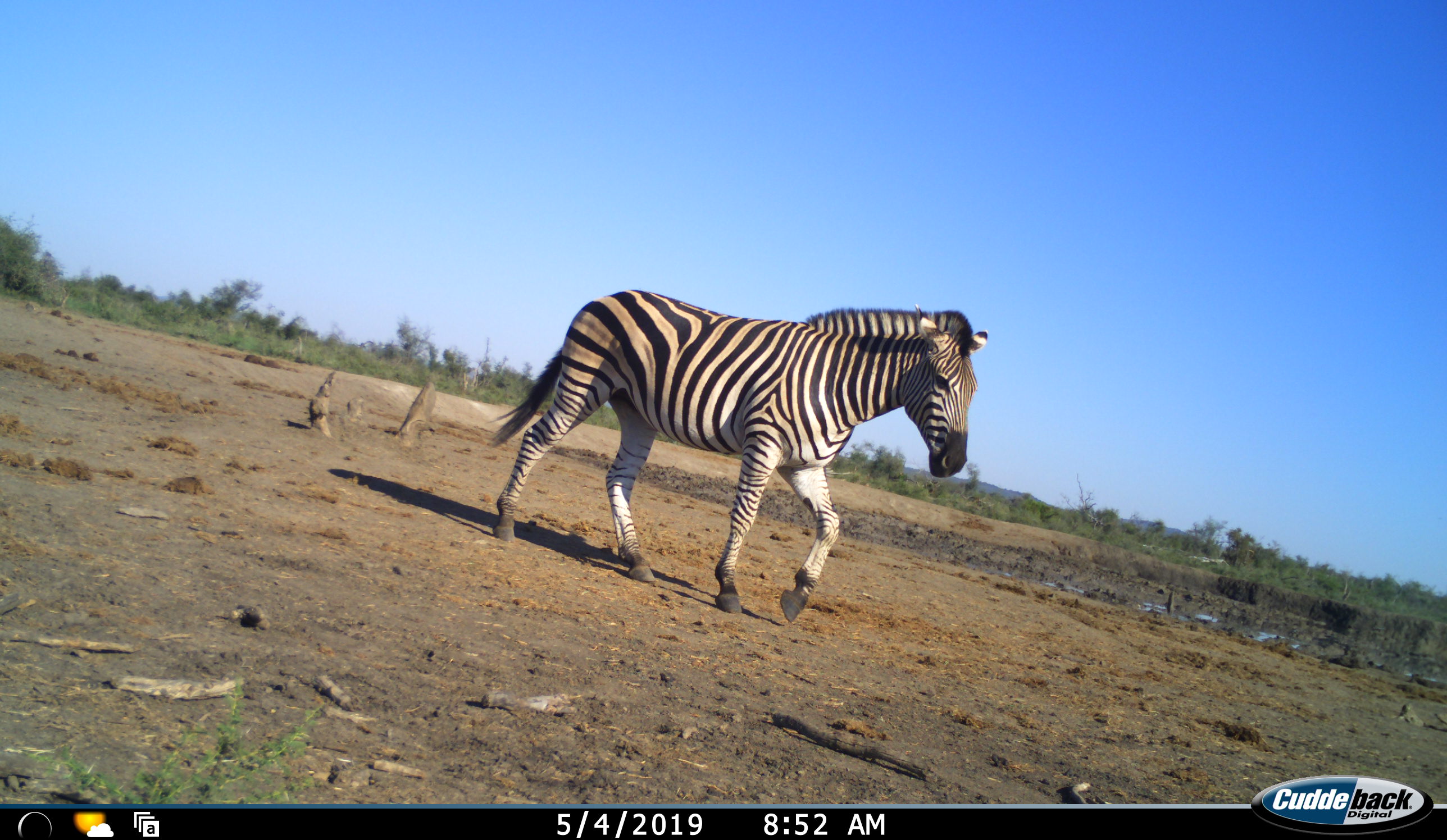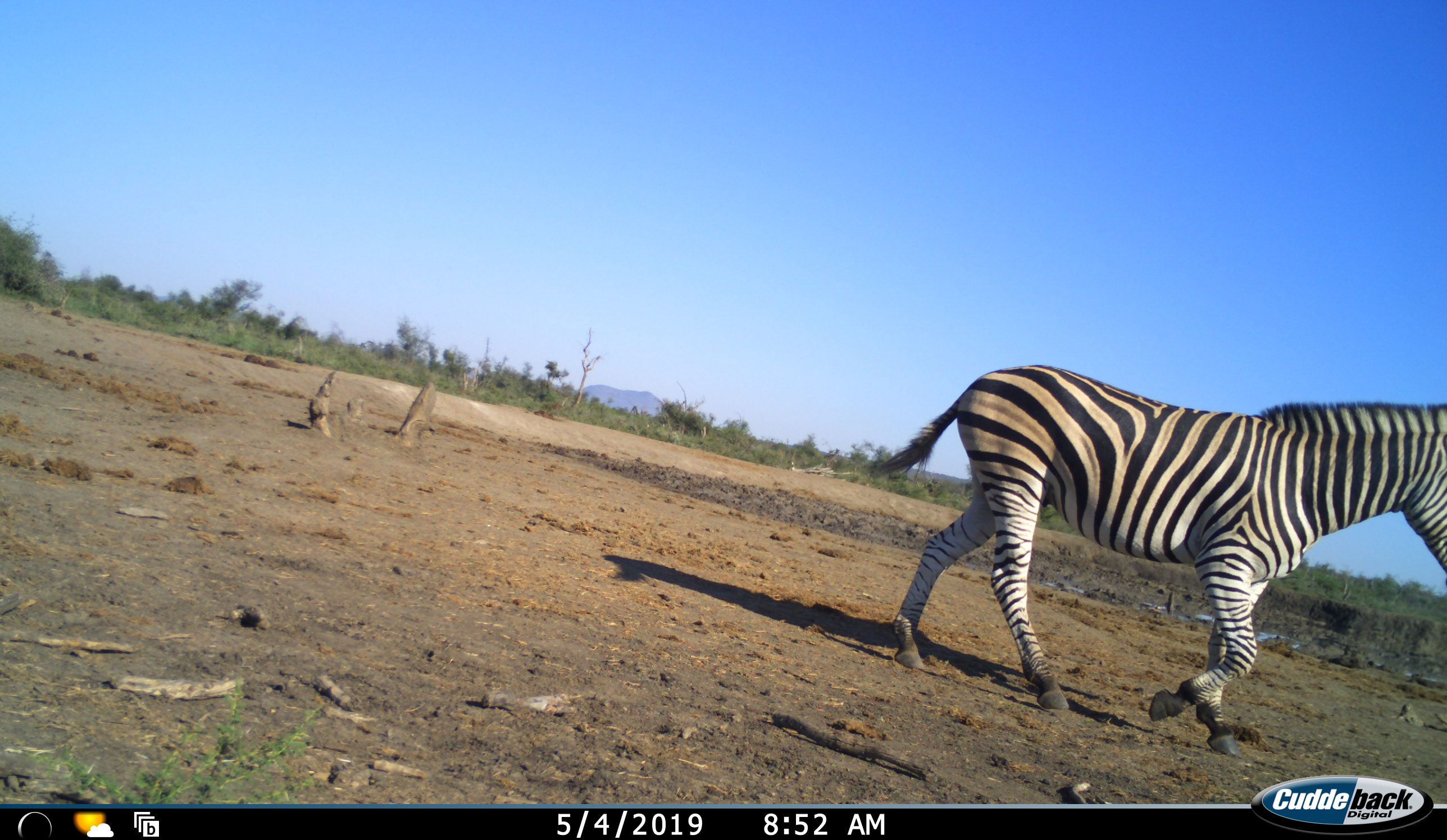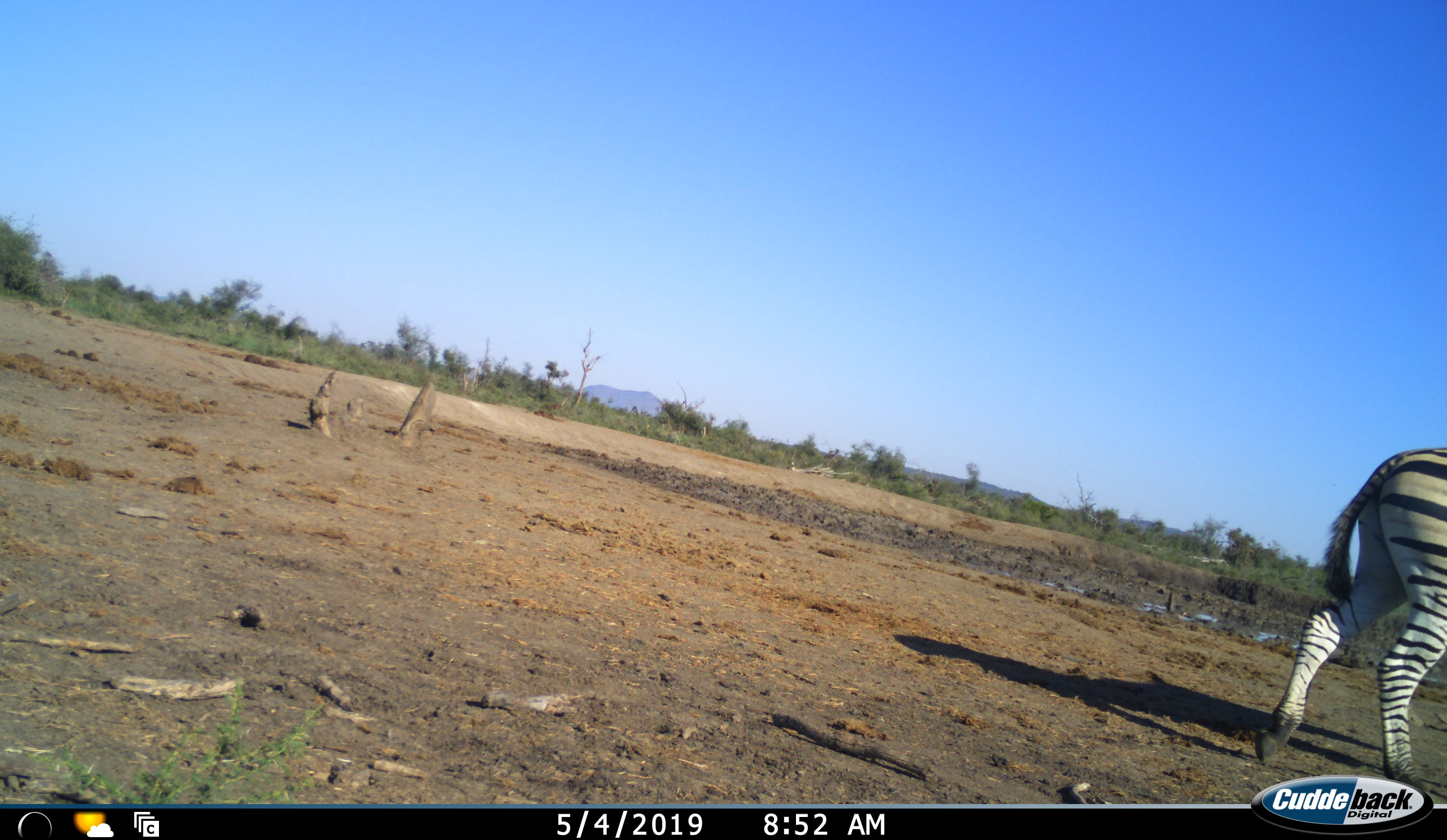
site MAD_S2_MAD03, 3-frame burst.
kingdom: Animalia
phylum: Chordata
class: Mammalia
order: Perissodactyla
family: Equidae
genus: Equus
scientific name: Equus quagga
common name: plains zebra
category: zebraplains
Zebraplains (plains zebra) (Equus quagga), count 1. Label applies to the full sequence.